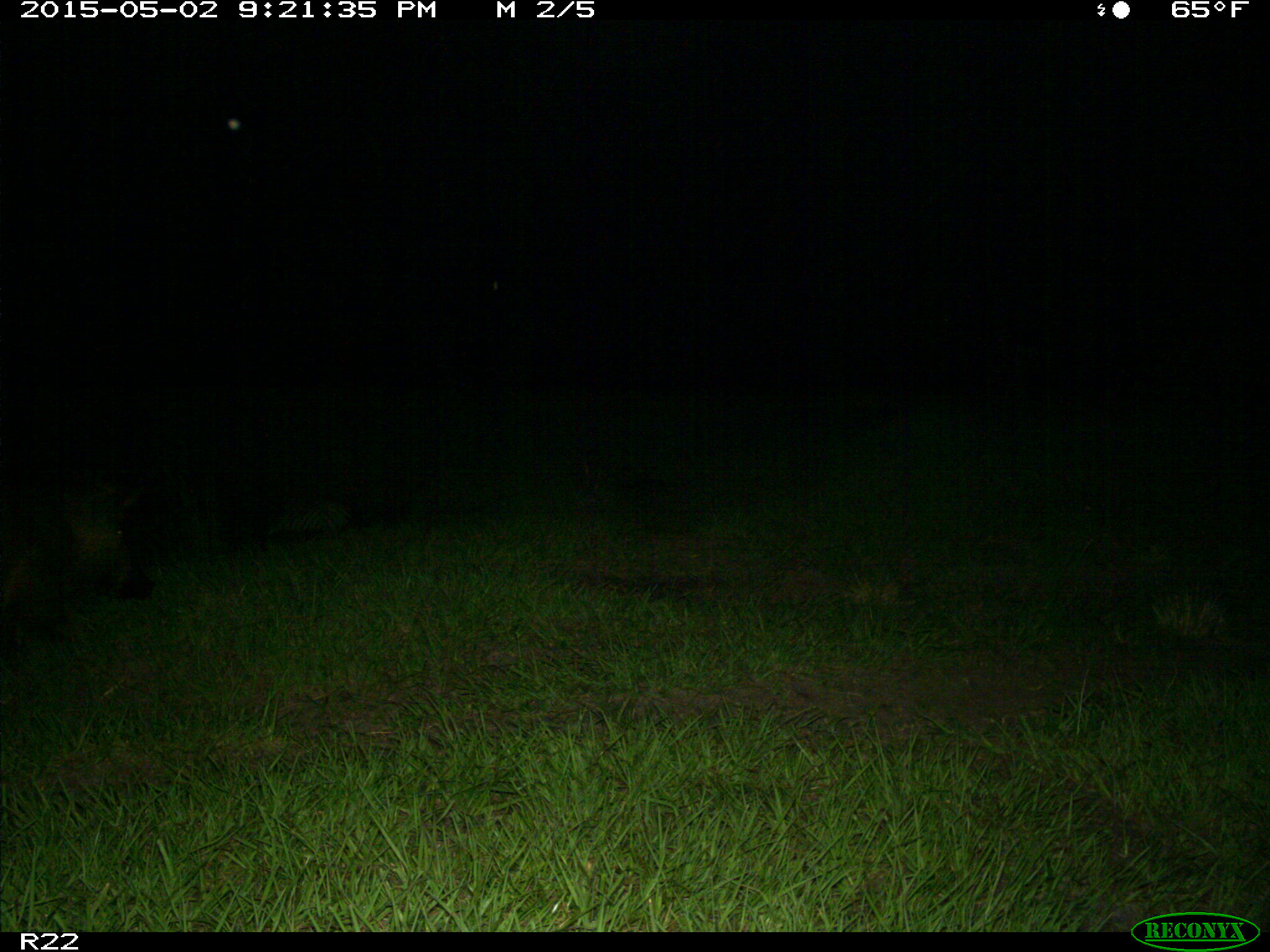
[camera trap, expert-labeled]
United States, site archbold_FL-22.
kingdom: Animalia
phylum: Chordata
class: Mammalia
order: Artiodactyla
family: Suidae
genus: Sus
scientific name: Sus scrofa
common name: wild boar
Sus scrofa (wild boar).